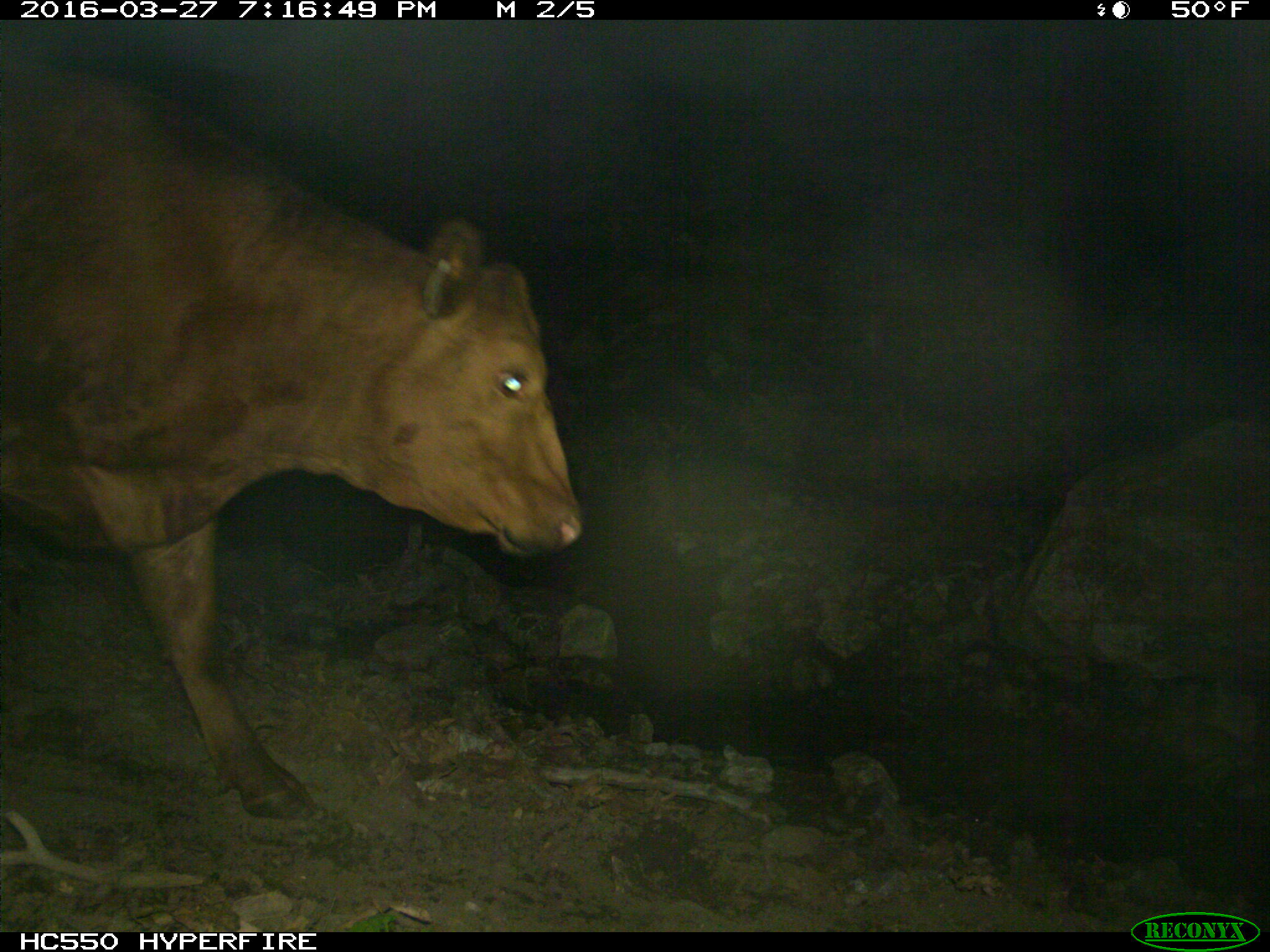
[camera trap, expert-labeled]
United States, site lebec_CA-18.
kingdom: Animalia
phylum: Chordata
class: Mammalia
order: Artiodactyla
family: Bovidae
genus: Bos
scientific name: Bos taurus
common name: domestic cow